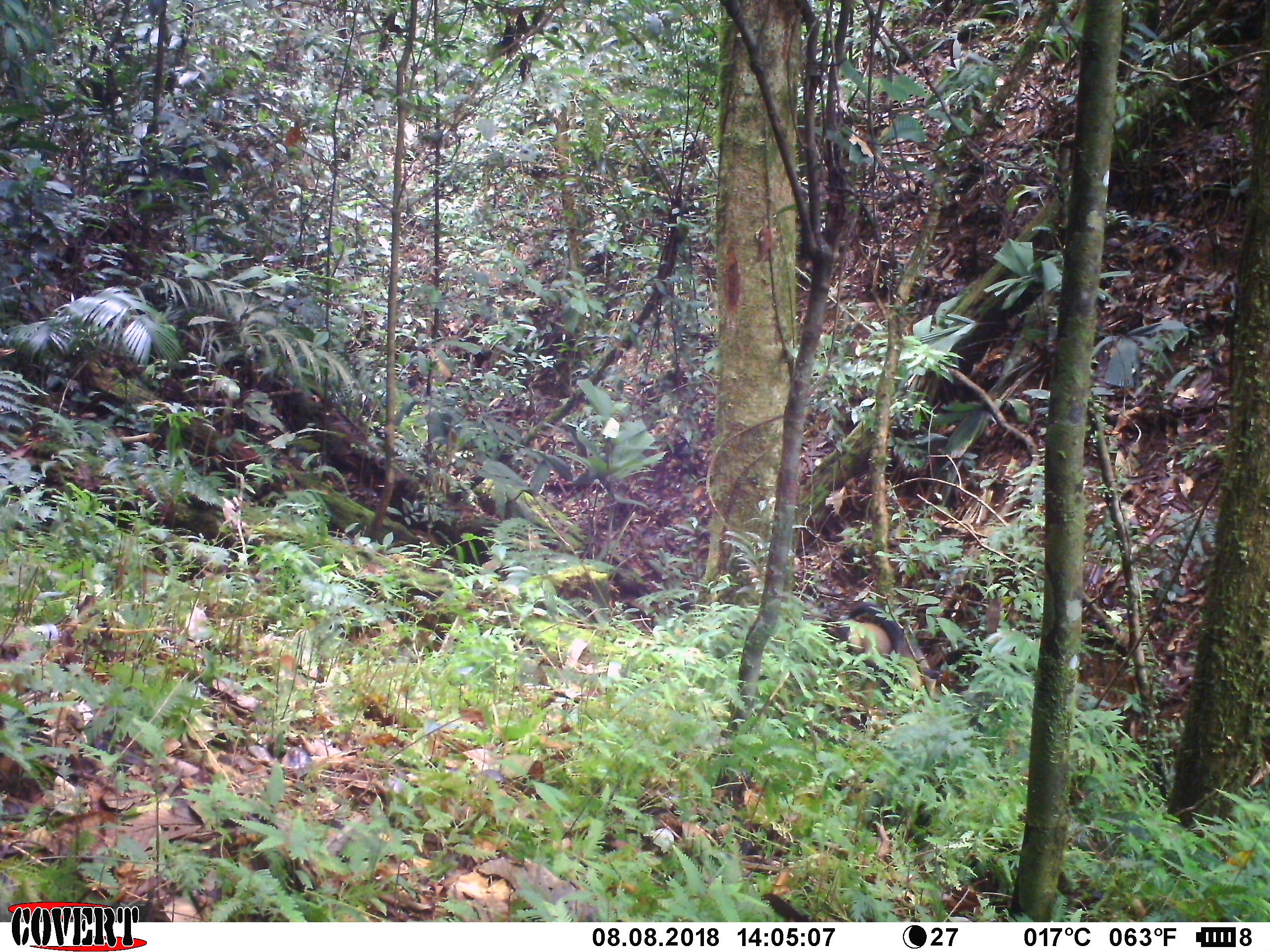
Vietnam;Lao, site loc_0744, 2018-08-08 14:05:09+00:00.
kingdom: Animalia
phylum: Chordata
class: Mammalia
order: Carnivora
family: Mustelidae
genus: Martes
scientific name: Martes flavigula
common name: yellow-throated marten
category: yellow throated marten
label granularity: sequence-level